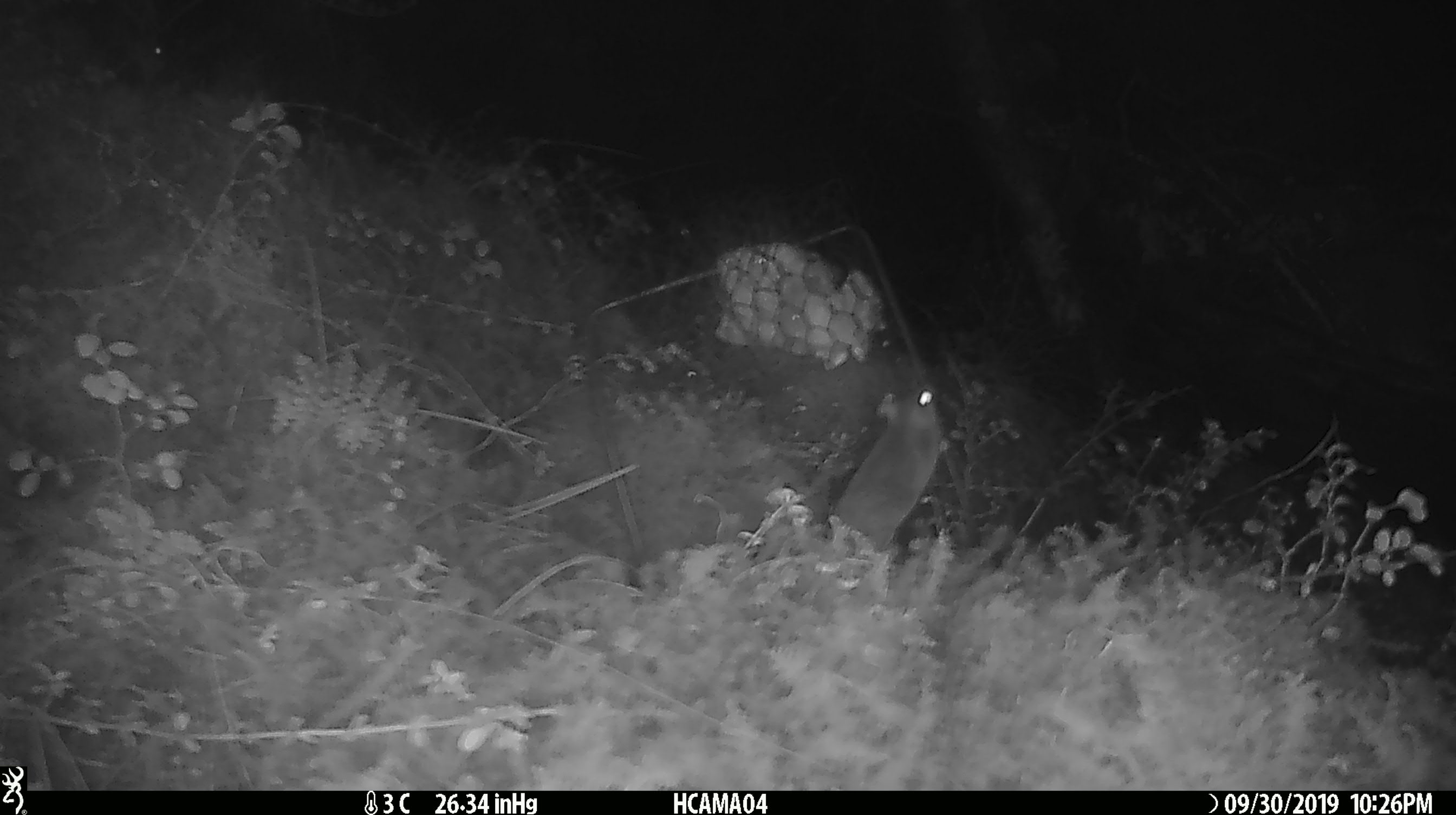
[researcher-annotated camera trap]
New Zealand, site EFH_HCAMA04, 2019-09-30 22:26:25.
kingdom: Animalia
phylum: Chordata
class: Mammalia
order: Rodentia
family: Muridae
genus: Mus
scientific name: Mus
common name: mouse